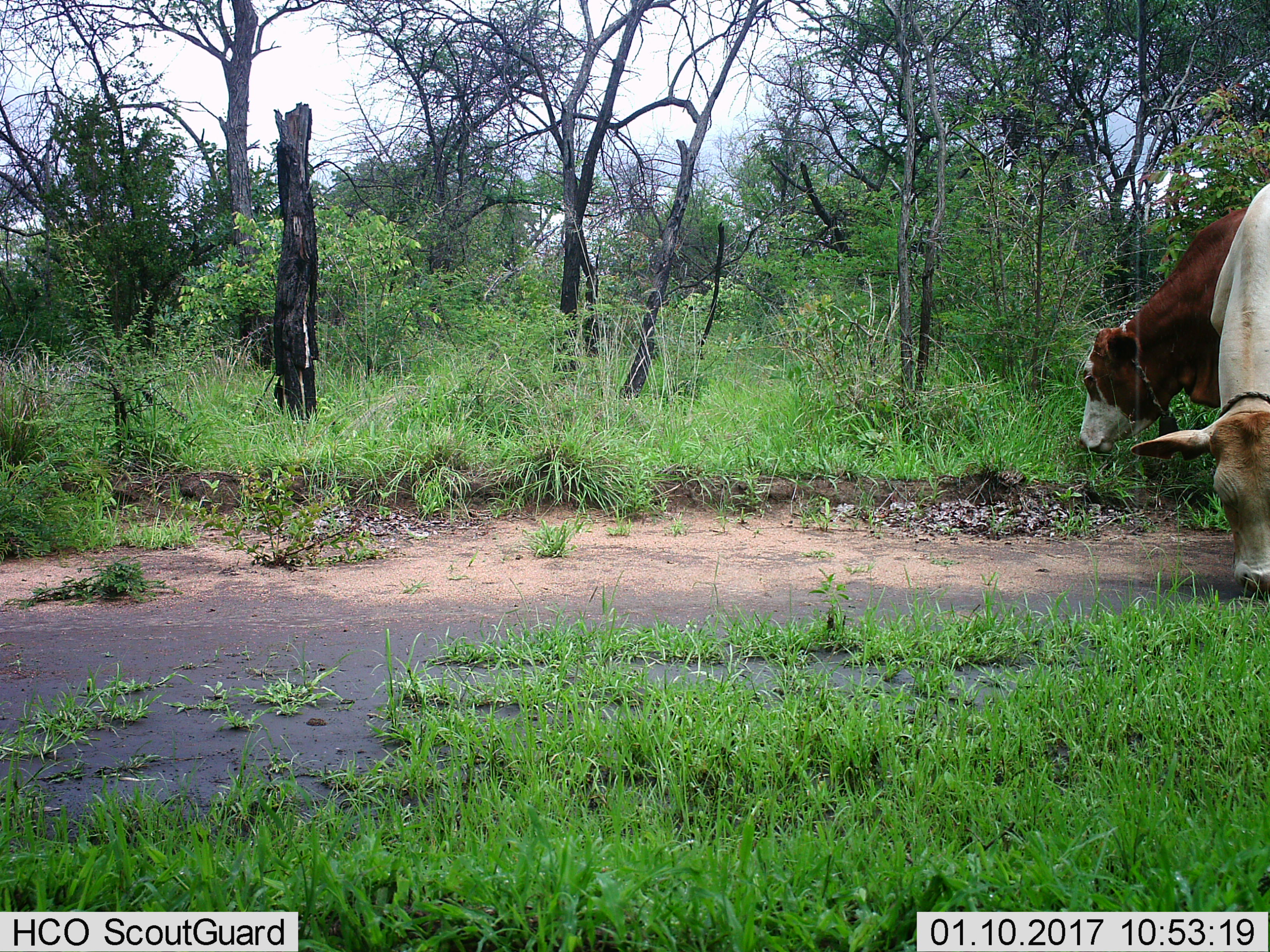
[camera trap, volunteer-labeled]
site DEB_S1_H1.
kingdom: Animalia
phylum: Chordata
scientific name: Vertebrata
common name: domestic animal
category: domesticanimal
Domesticanimal (domestic animal) (Vertebrata), count 2. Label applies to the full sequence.